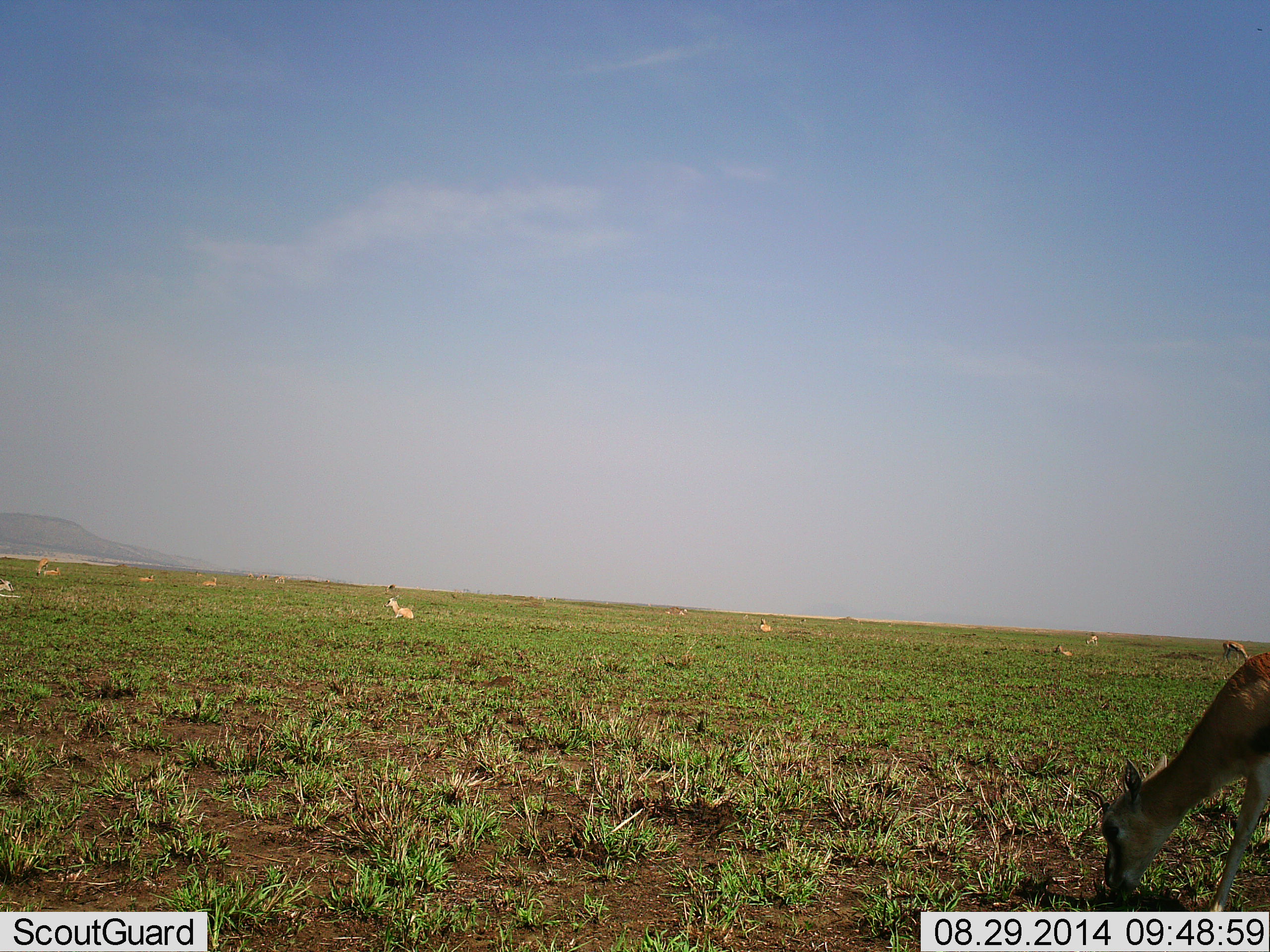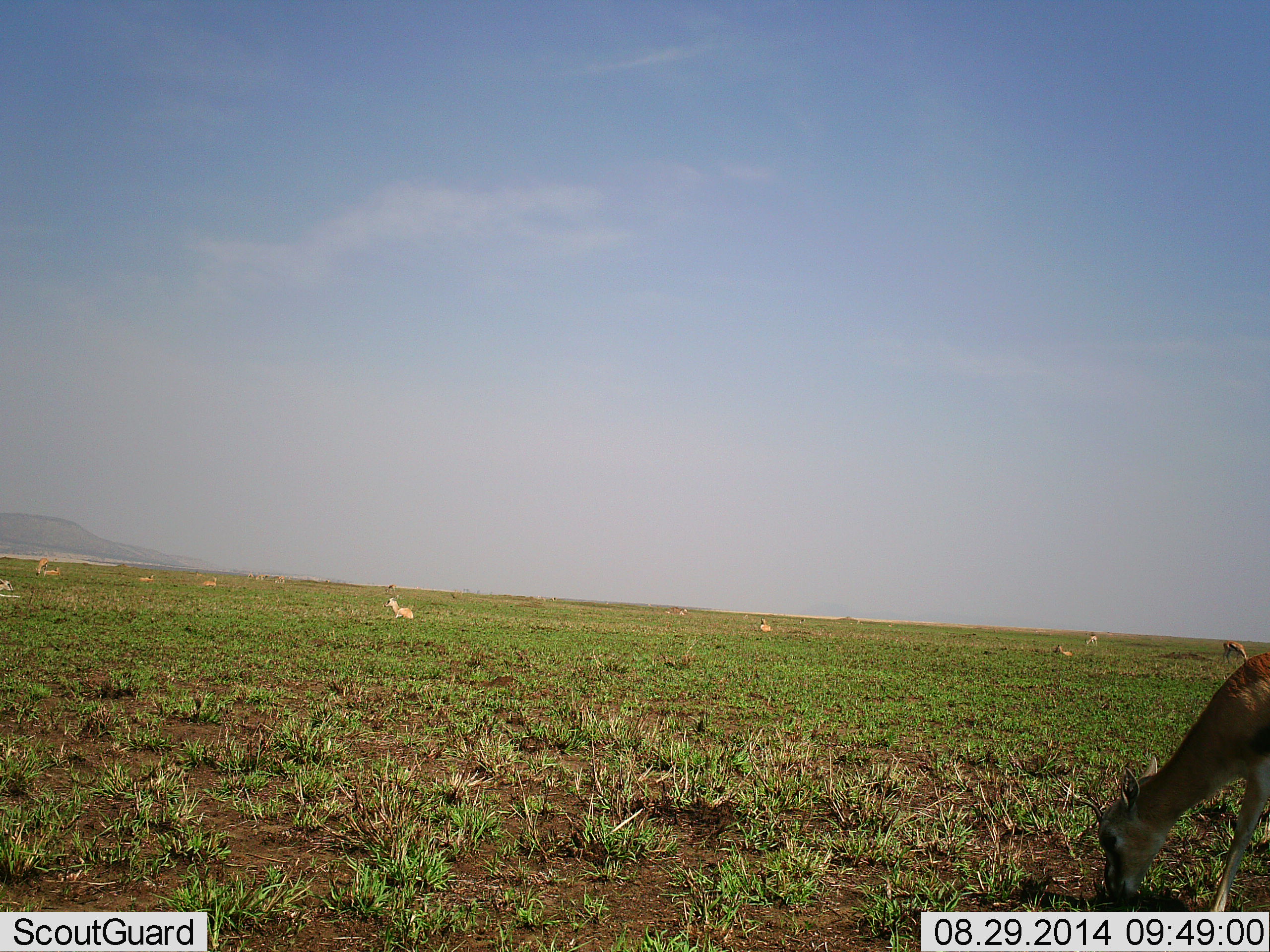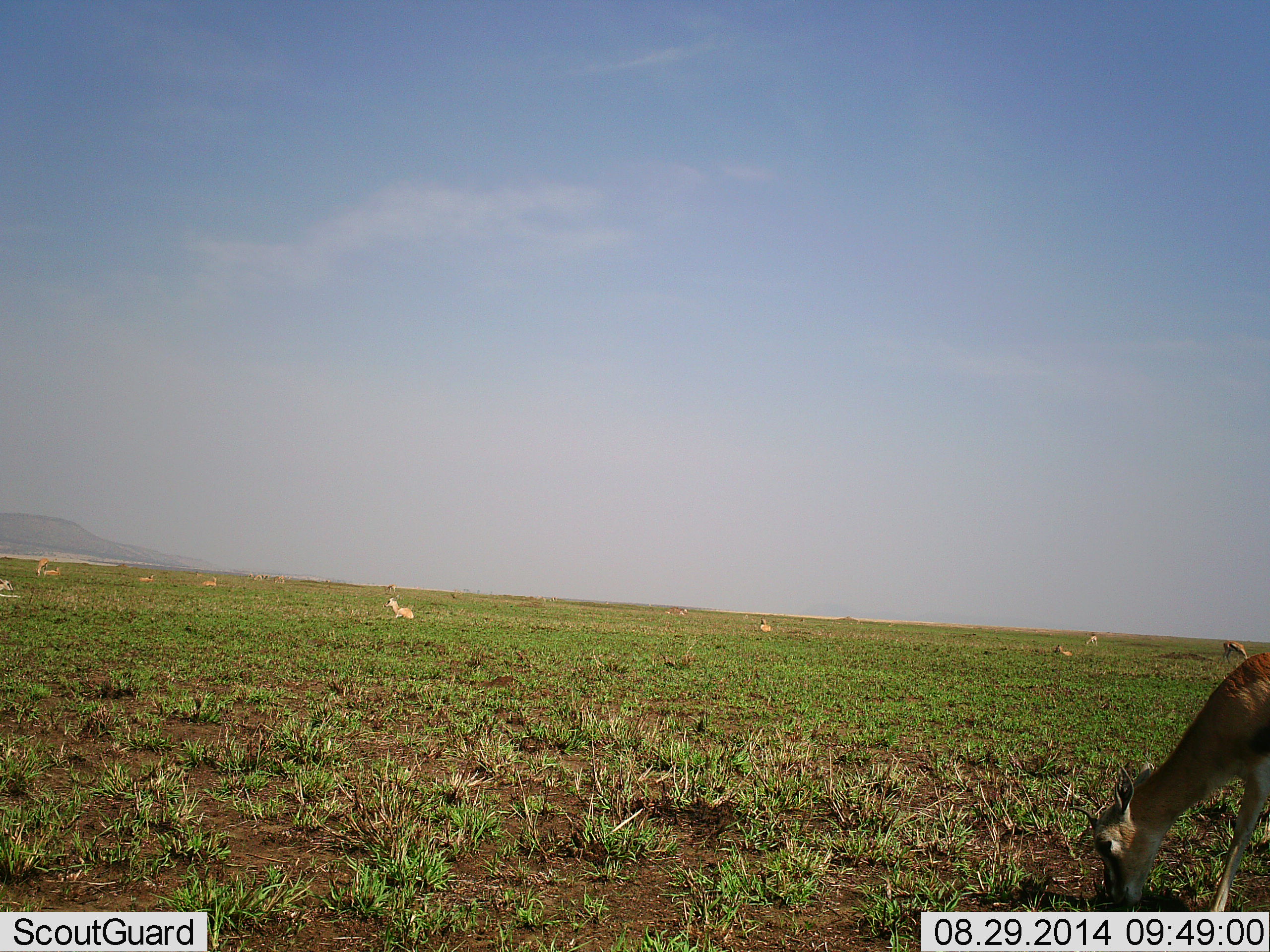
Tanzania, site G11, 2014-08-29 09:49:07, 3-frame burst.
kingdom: Animalia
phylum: Chordata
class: Mammalia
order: Artiodactyla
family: Bovidae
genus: Eudorcas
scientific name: Eudorcas thomsonii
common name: thomson's gazelle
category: gazellethomsons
Gazellethomsons (thomson's gazelle) (Eudorcas thomsonii), count 11-50. Behavior (volunteer vote fractions): standing 10%, resting 50%, moving 0%, interacting 0%. Young present (vote fraction): 0%. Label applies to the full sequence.